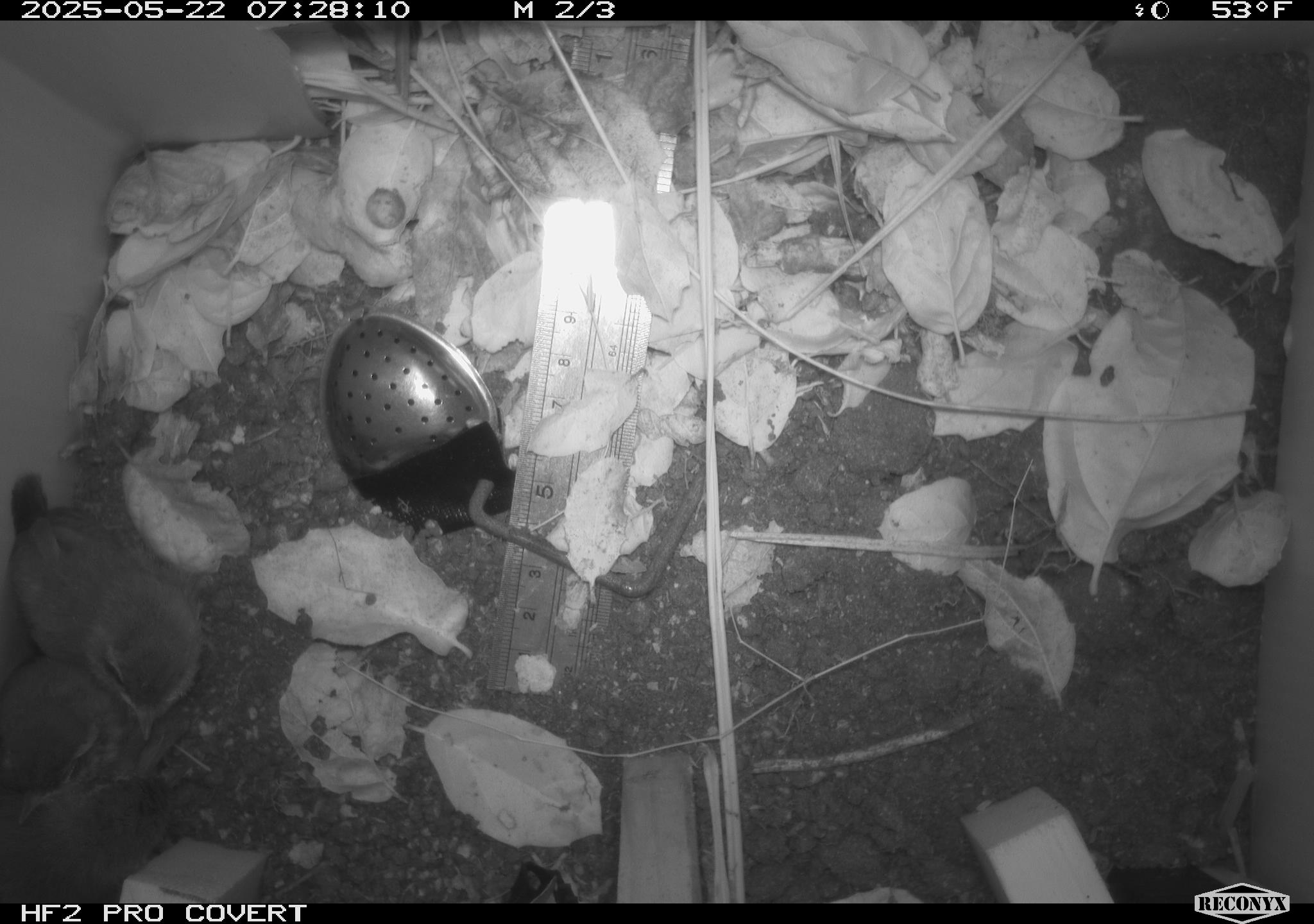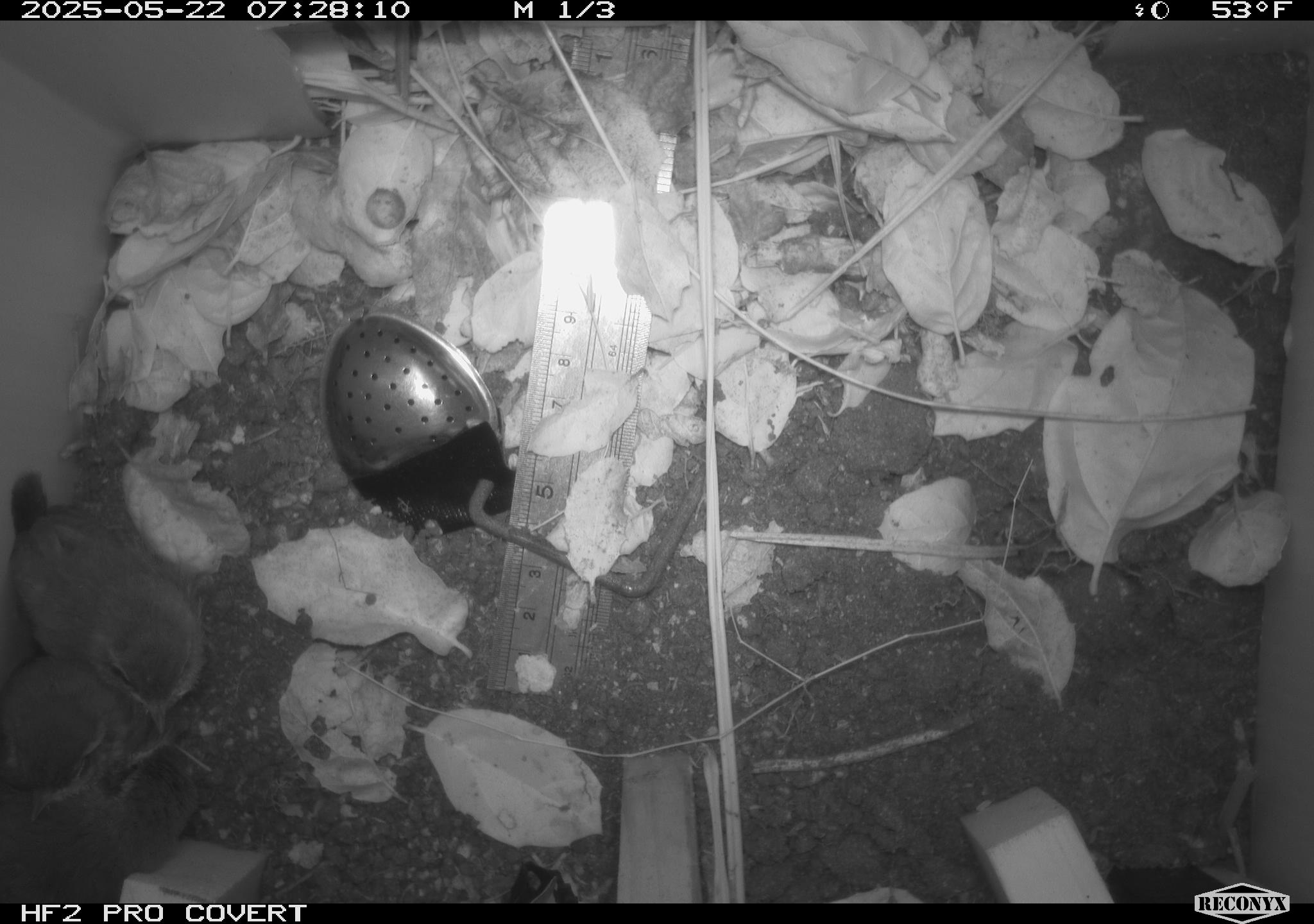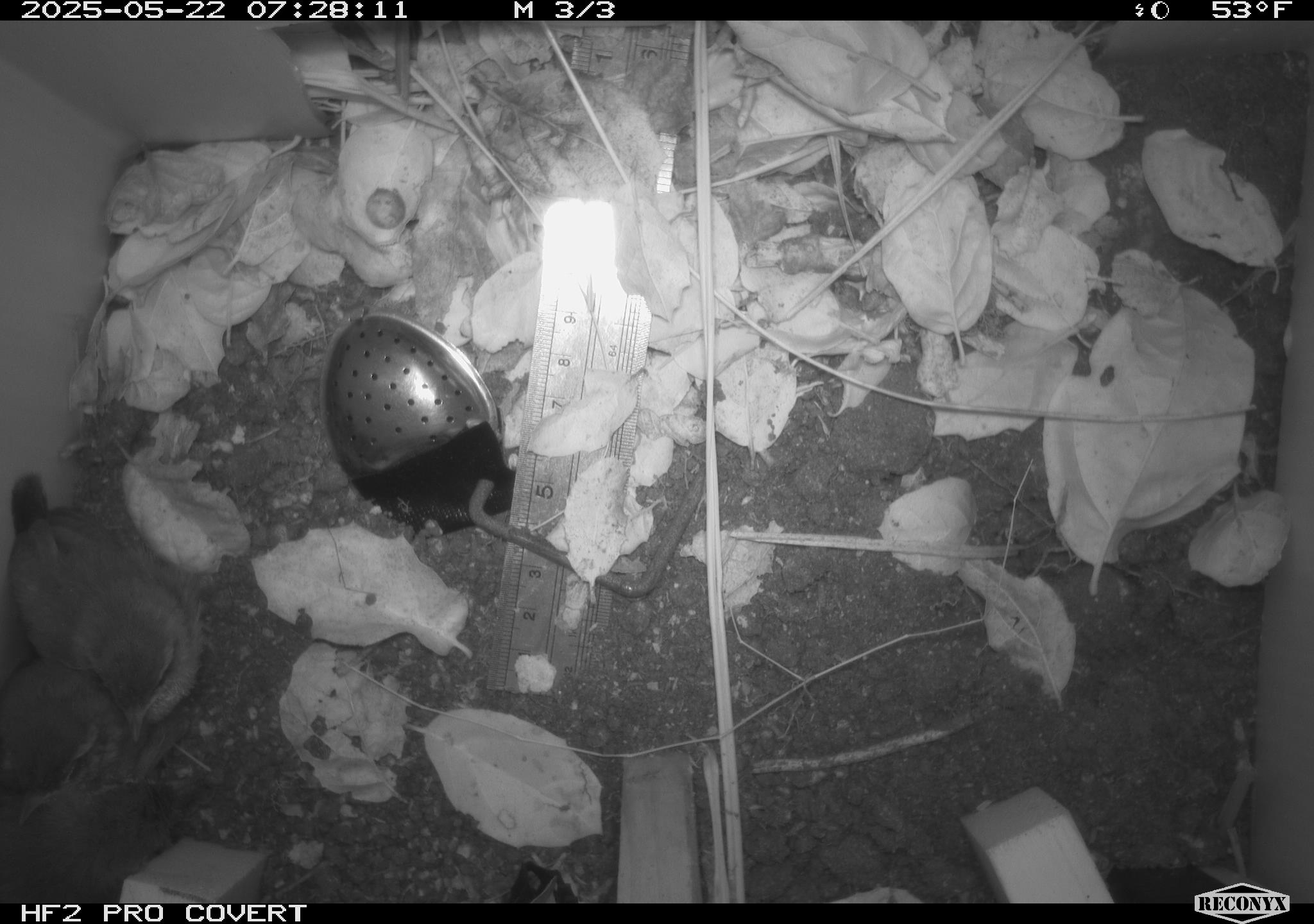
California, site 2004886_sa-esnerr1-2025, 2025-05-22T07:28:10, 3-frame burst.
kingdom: Animalia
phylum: Chordata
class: Aves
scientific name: Aves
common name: bird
Bird (Aves).